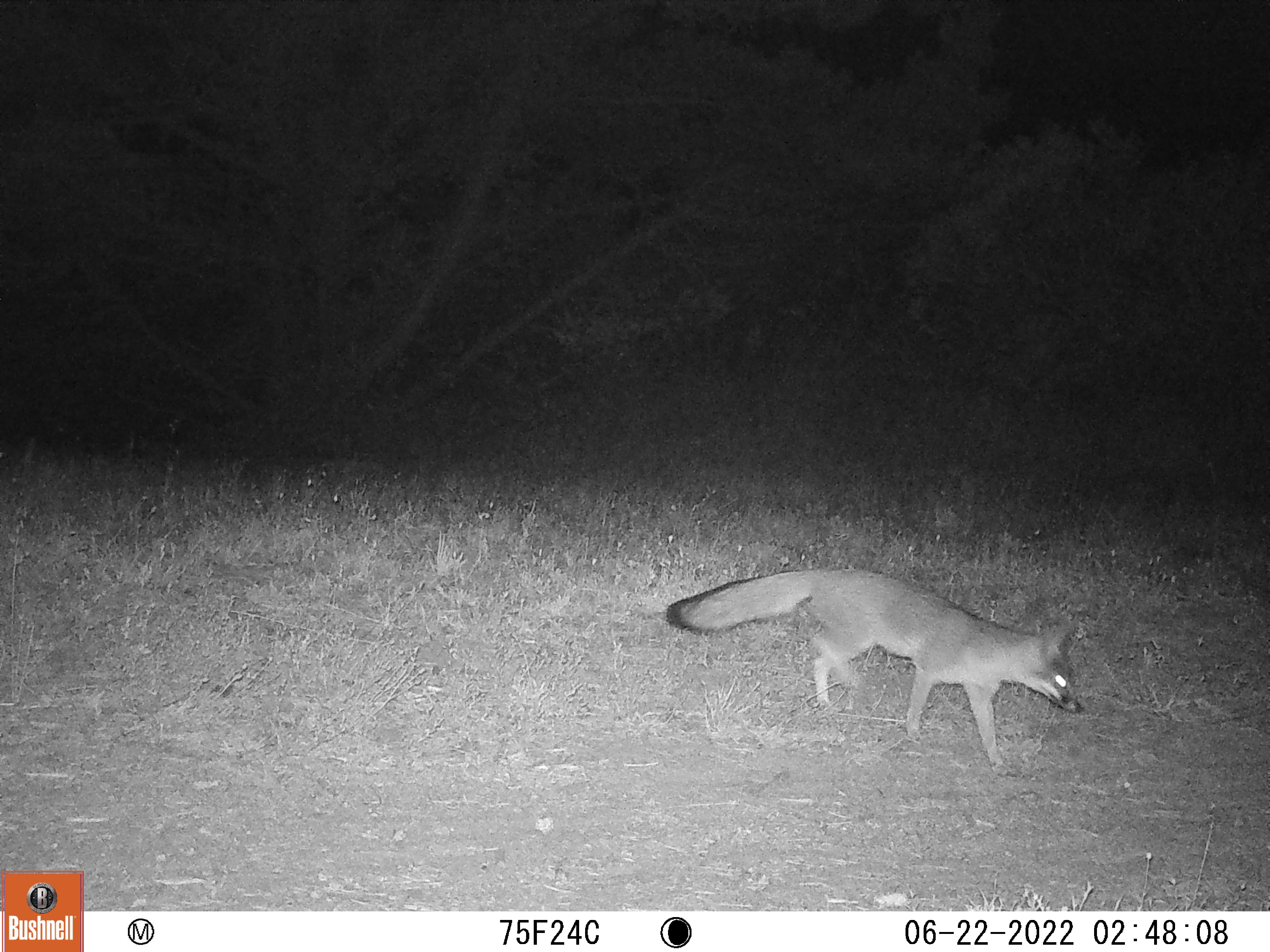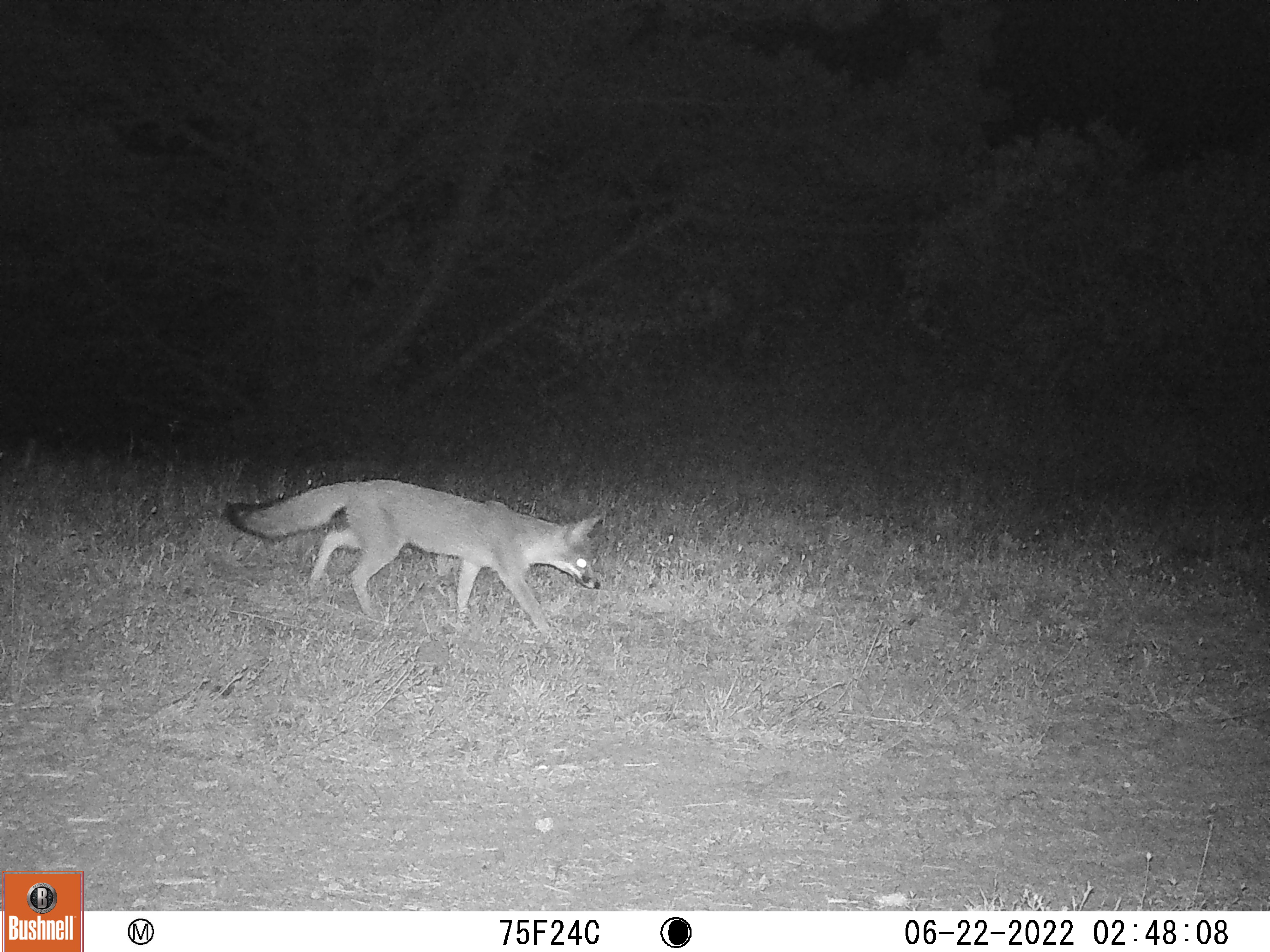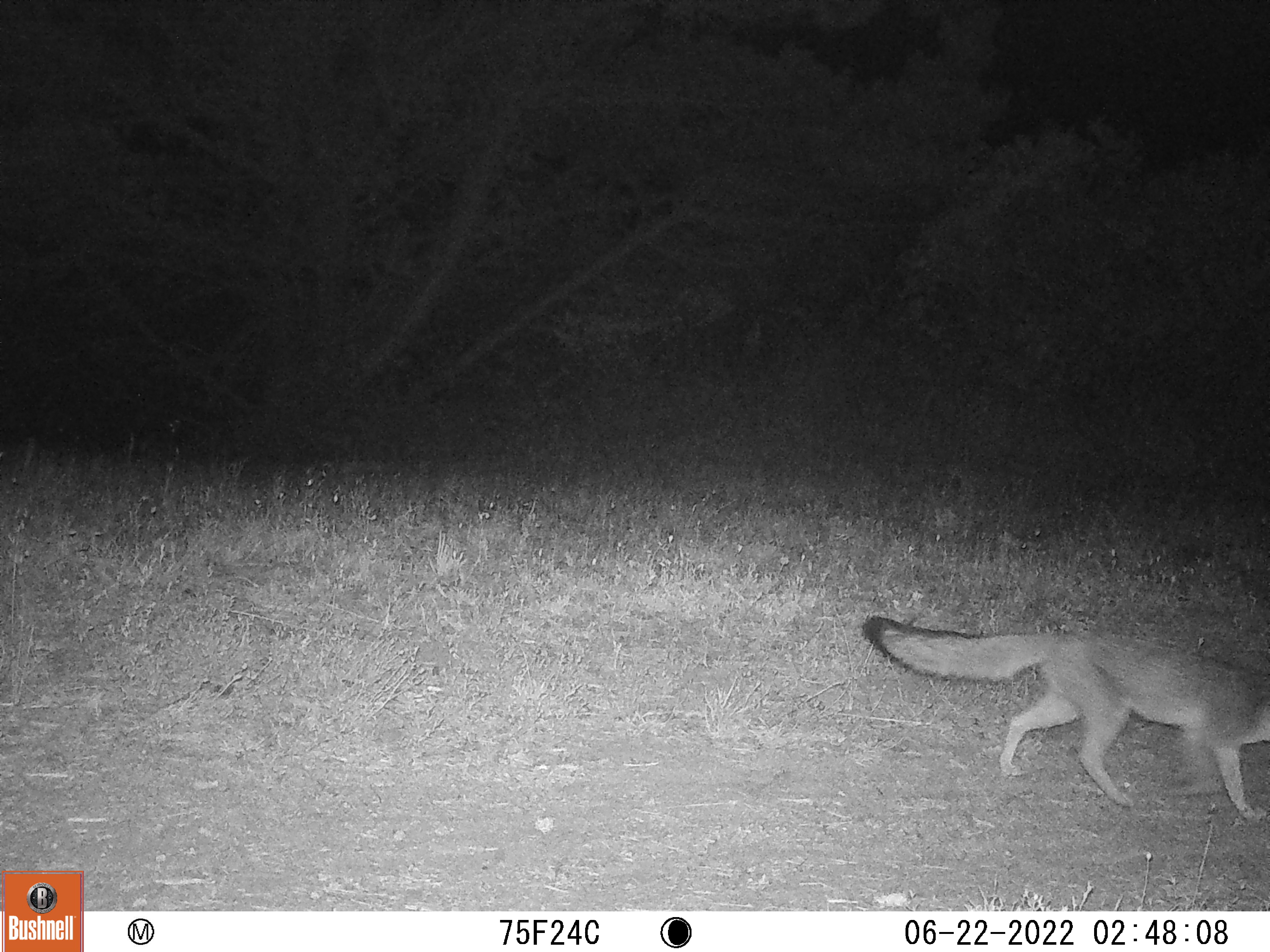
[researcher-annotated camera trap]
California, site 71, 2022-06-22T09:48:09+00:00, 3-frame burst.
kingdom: Animalia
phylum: Chordata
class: Mammalia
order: Carnivora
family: Canidae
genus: Urocyon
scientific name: Urocyon cinereoargenteus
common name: gray fox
Gray fox (Urocyon cinereoargenteus).